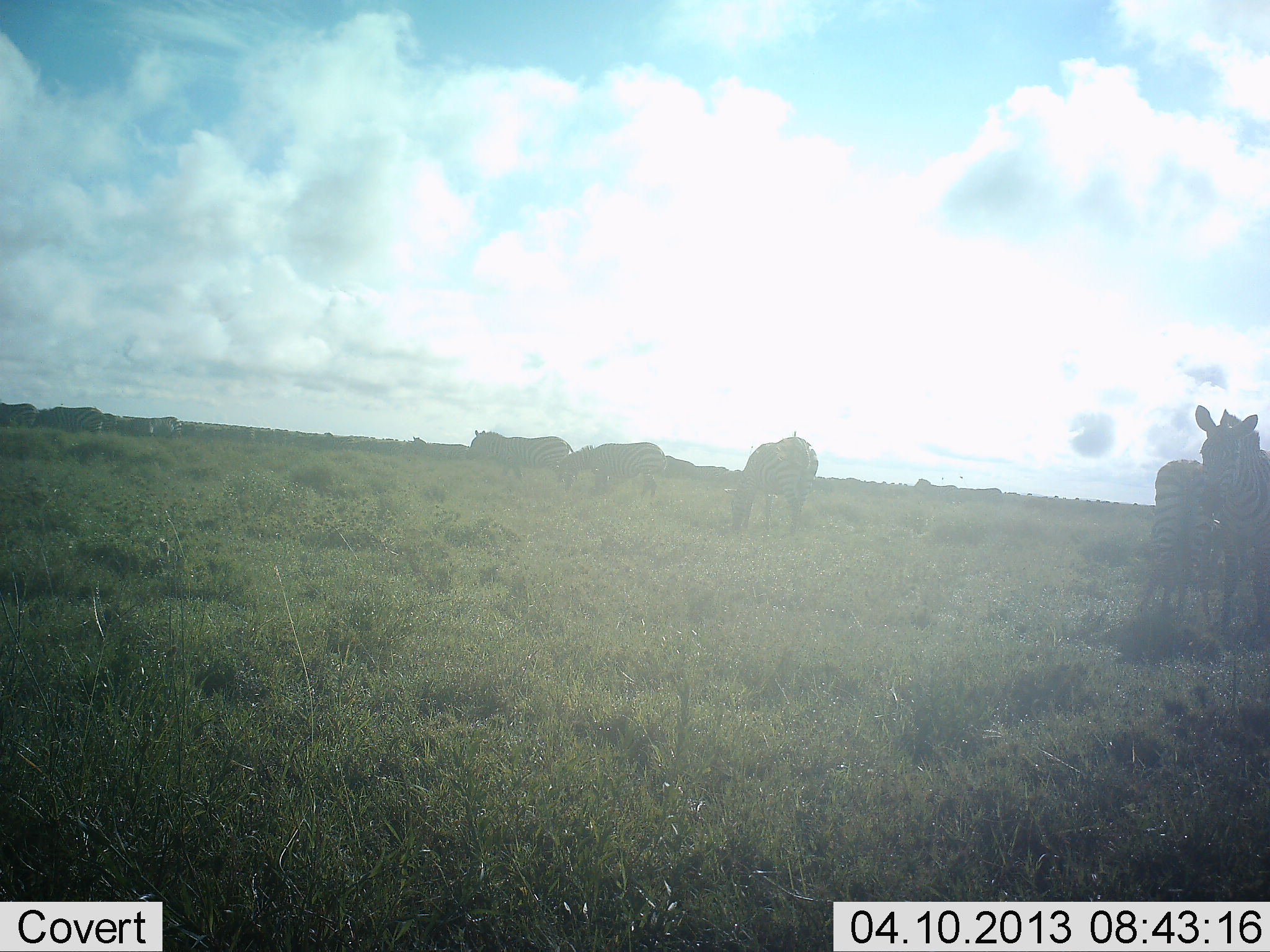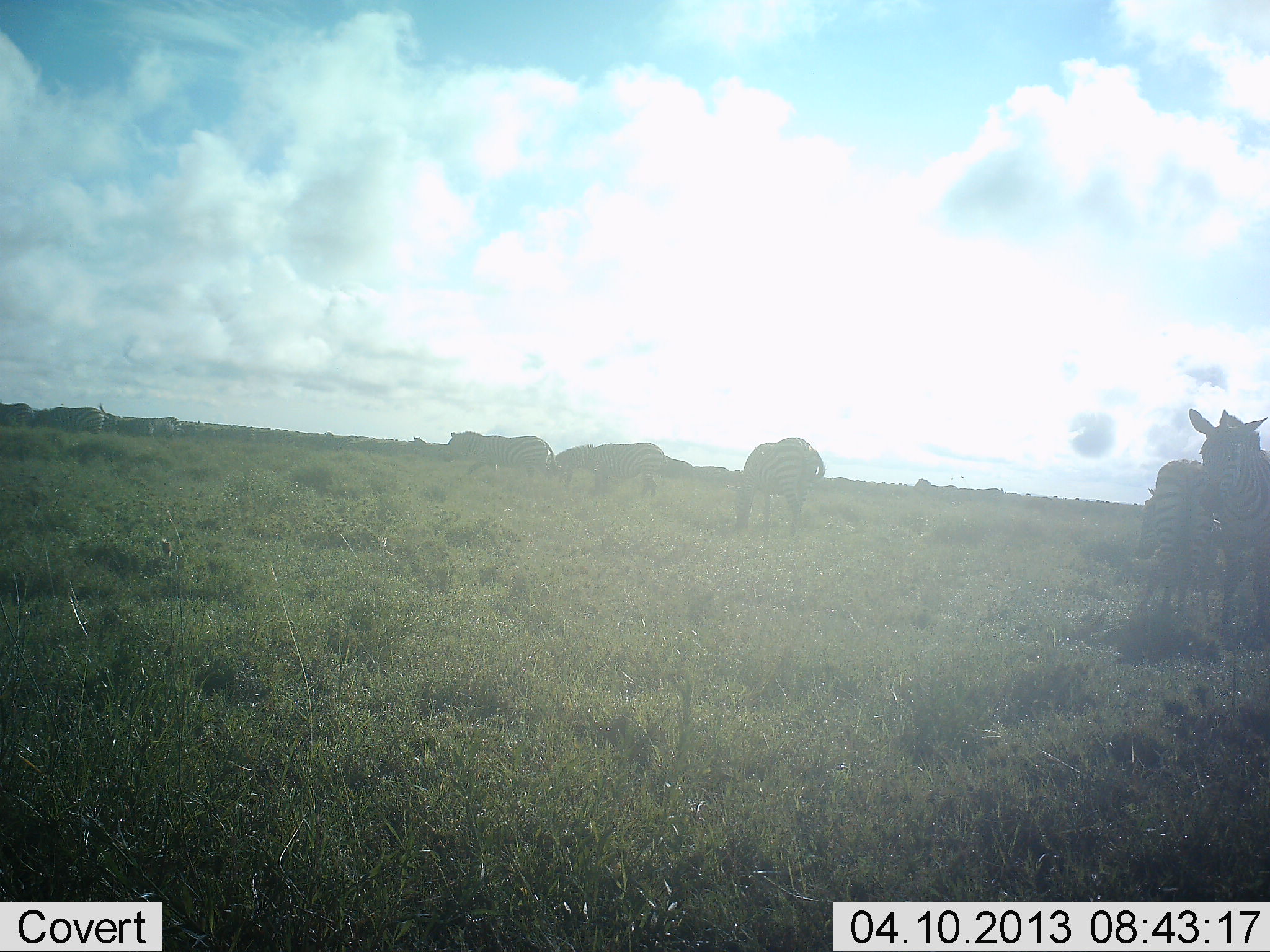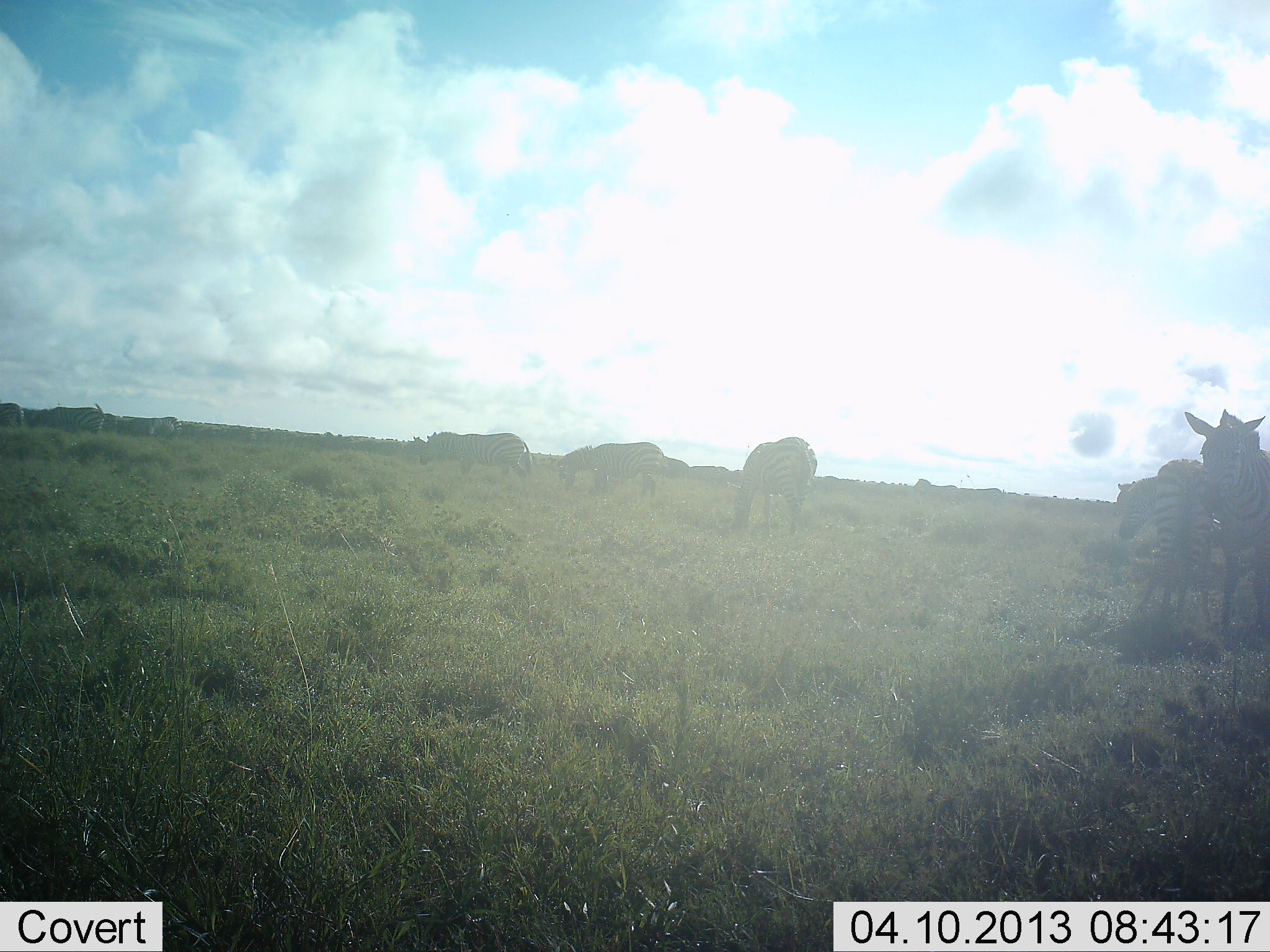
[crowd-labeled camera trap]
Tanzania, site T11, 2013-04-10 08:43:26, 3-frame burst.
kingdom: Animalia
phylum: Chordata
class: Mammalia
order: Perissodactyla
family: Equidae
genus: Equus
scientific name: Equus quagga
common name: plains zebra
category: zebra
Zebra (plains zebra) (Equus quagga), count 7. Behavior (volunteer vote fractions): standing 76%, resting 9%, moving 70%, interacting 6%. Young present (vote fraction): 3%. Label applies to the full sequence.